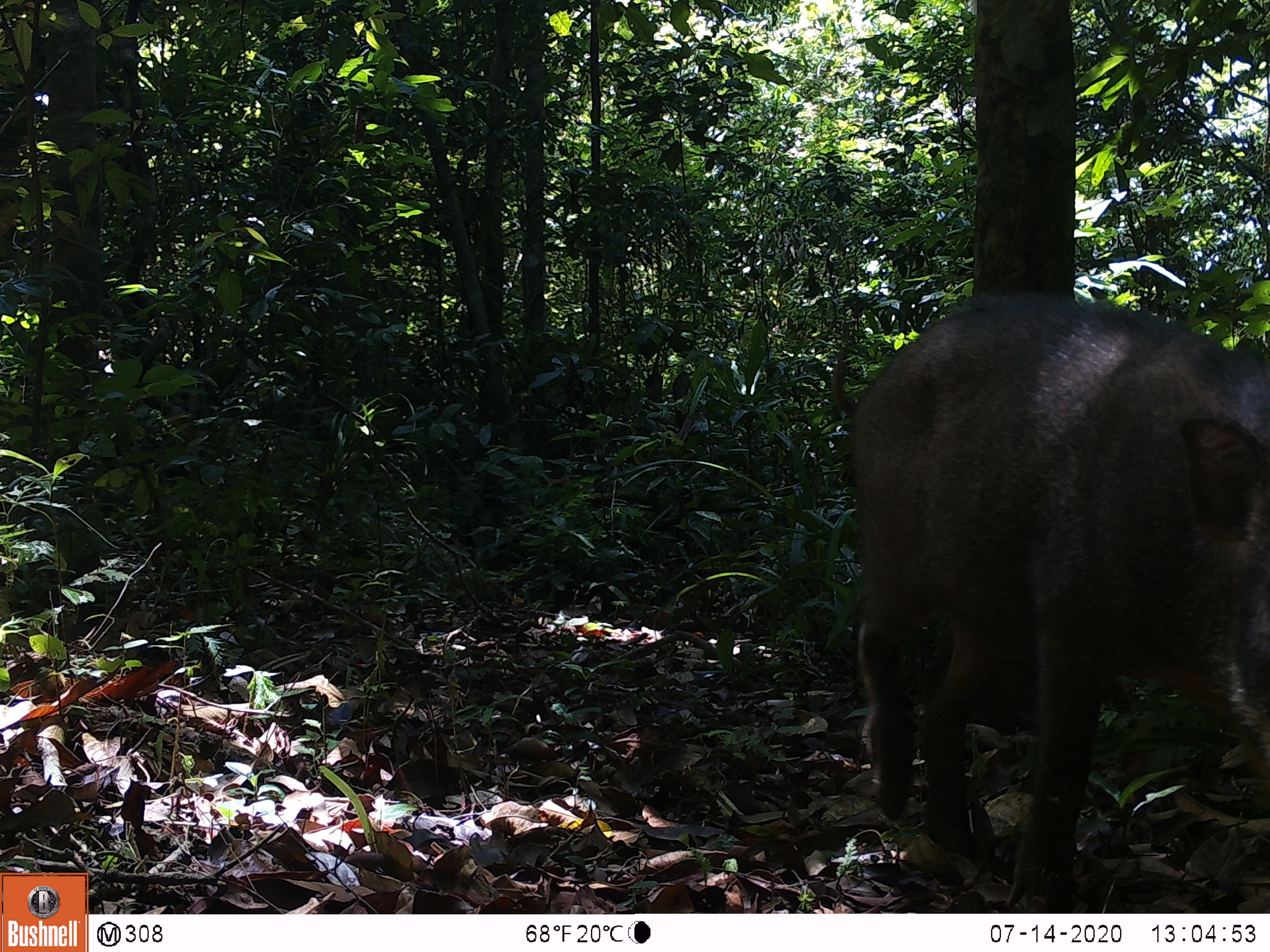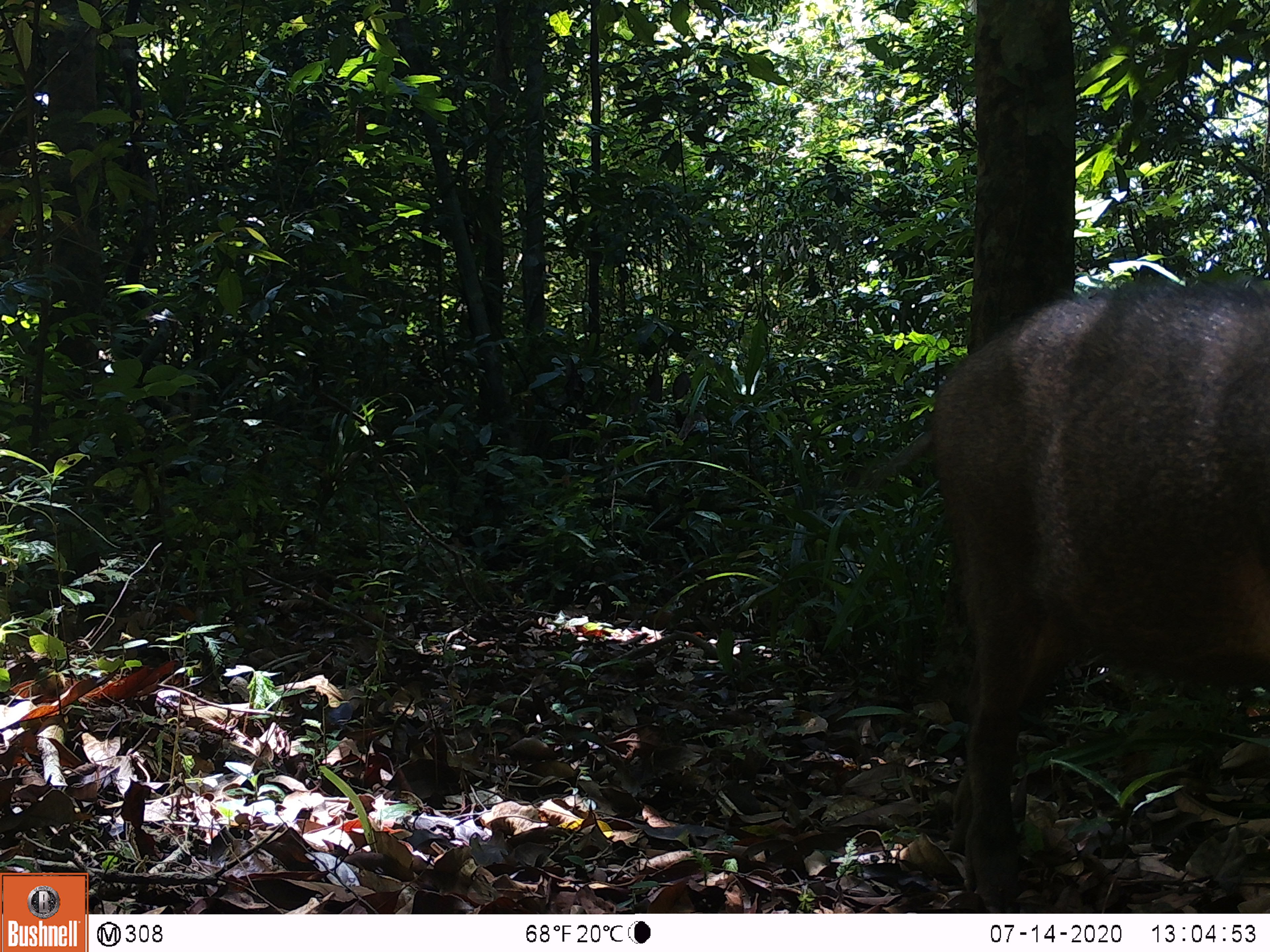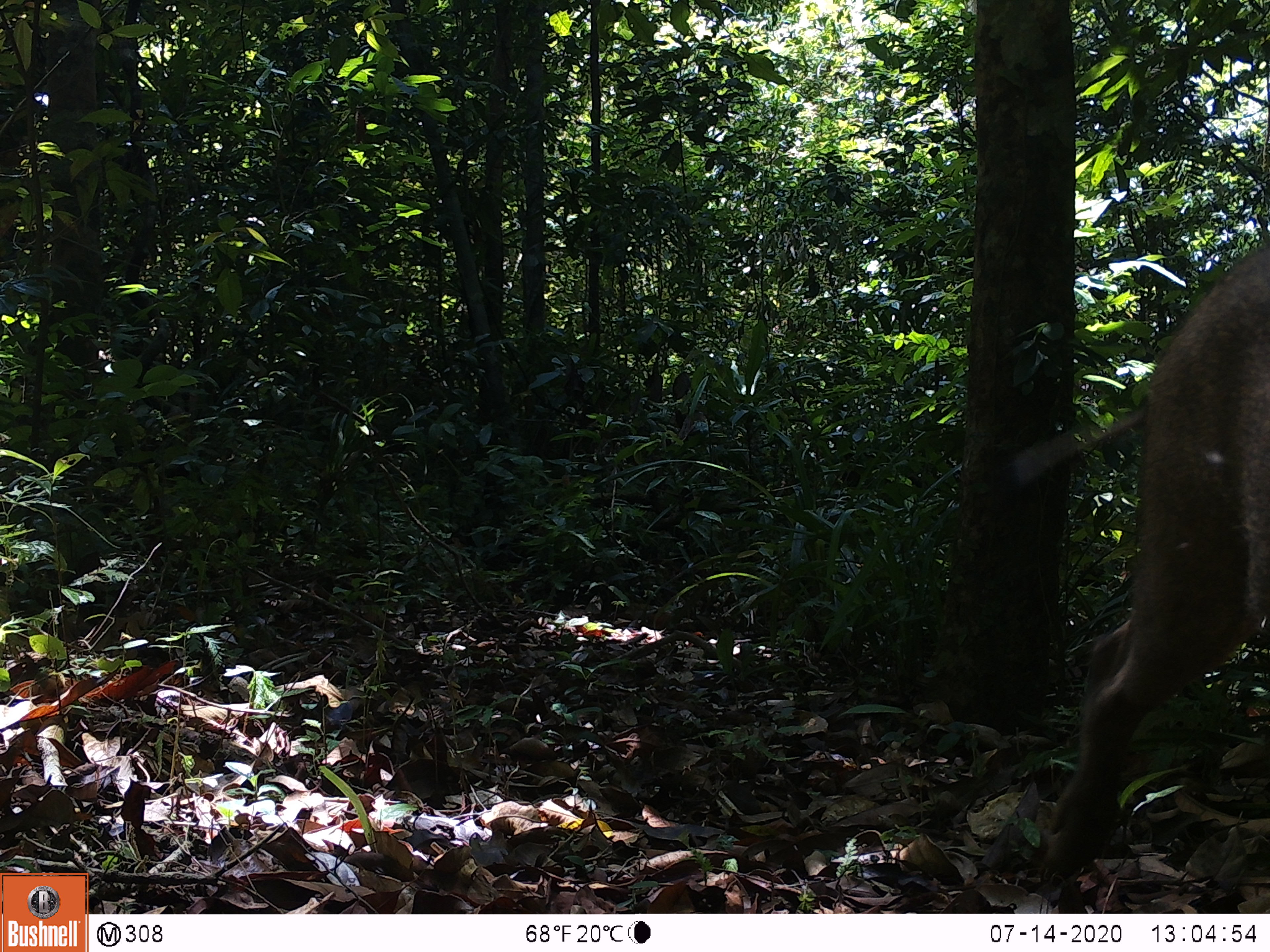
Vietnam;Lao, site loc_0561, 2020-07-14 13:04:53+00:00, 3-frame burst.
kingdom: Animalia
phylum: Chordata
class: Mammalia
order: Artiodactyla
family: Suidae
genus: Sus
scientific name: Sus scrofa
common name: eurasian wild pig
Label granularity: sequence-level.